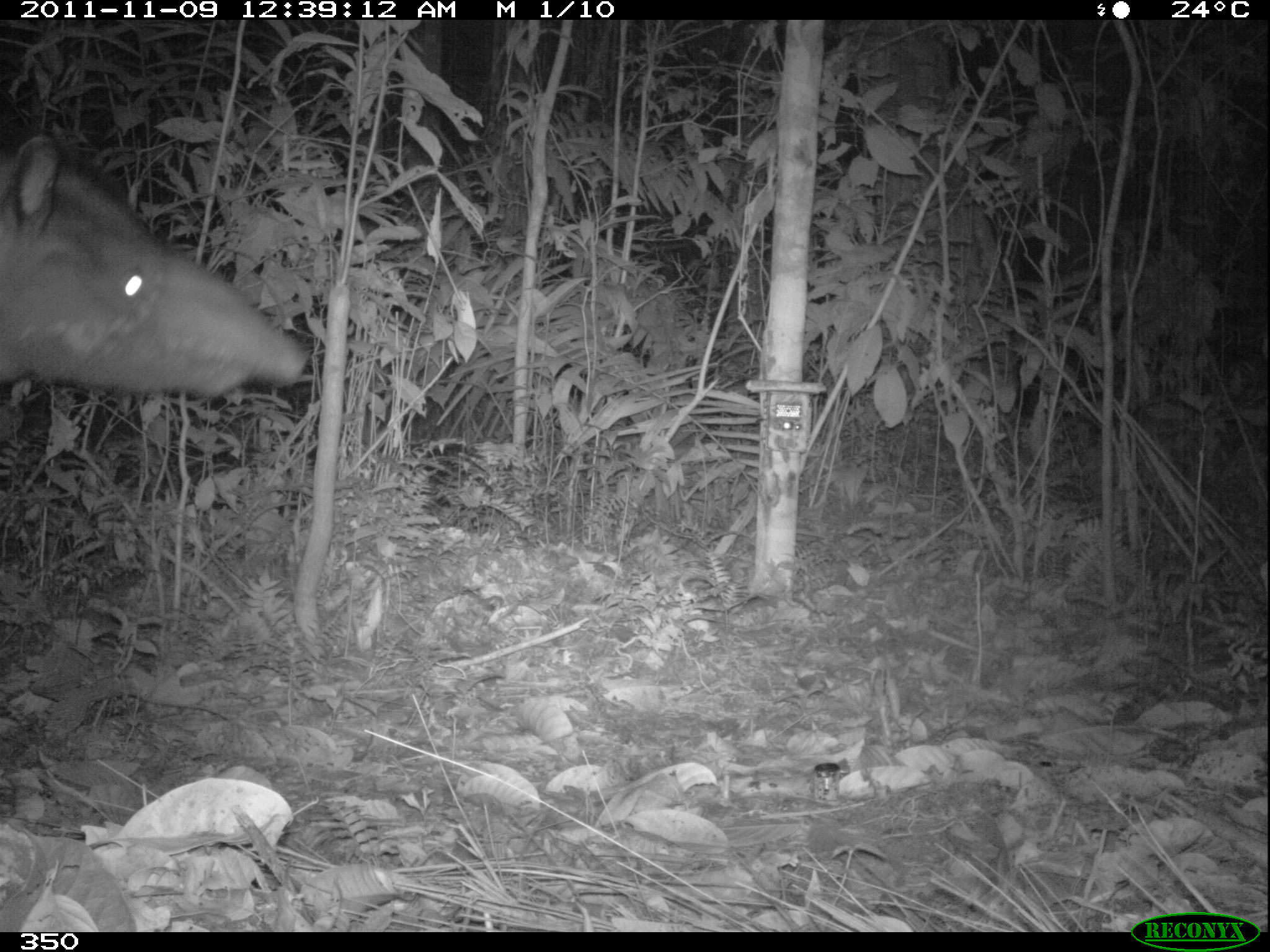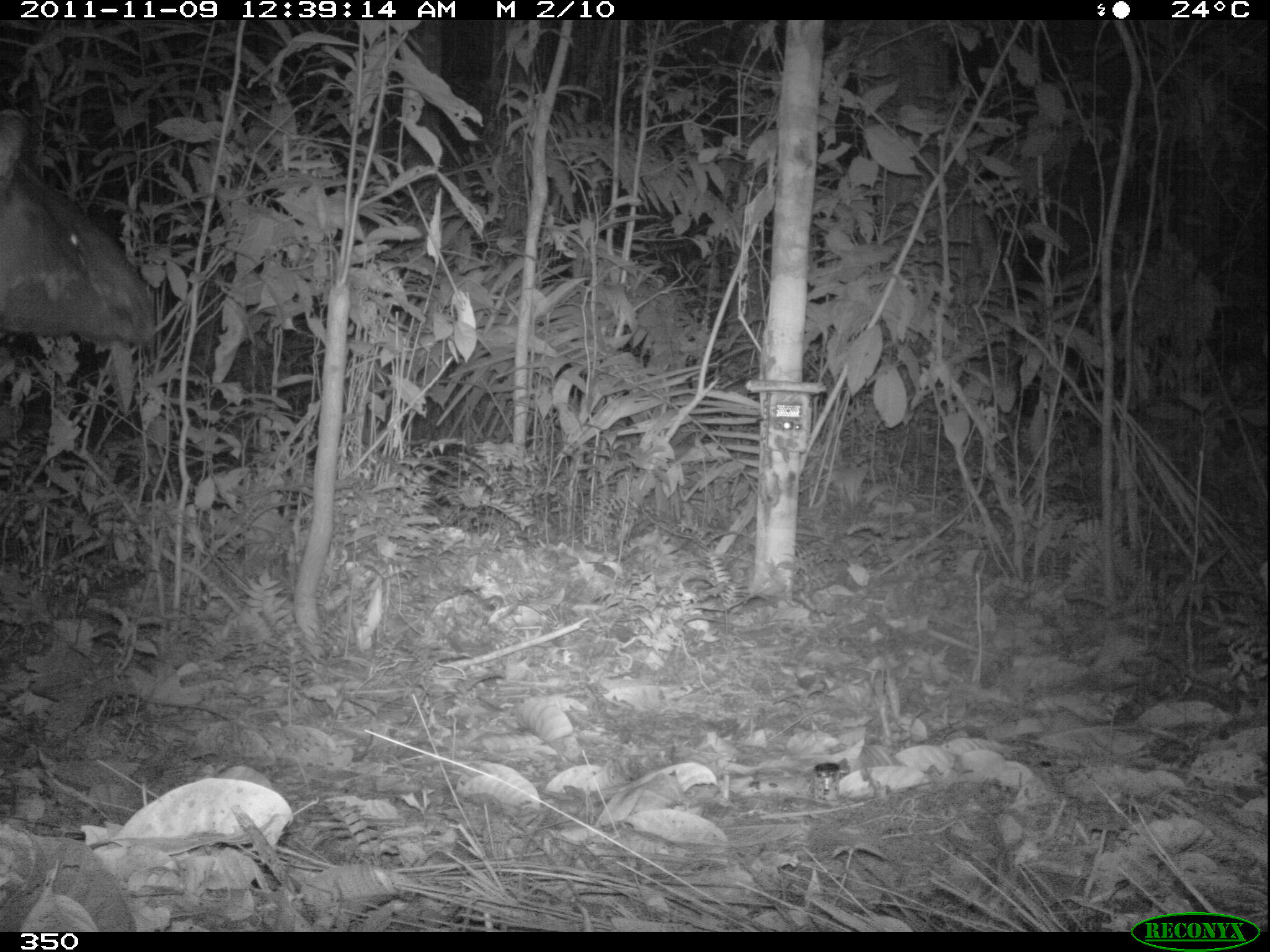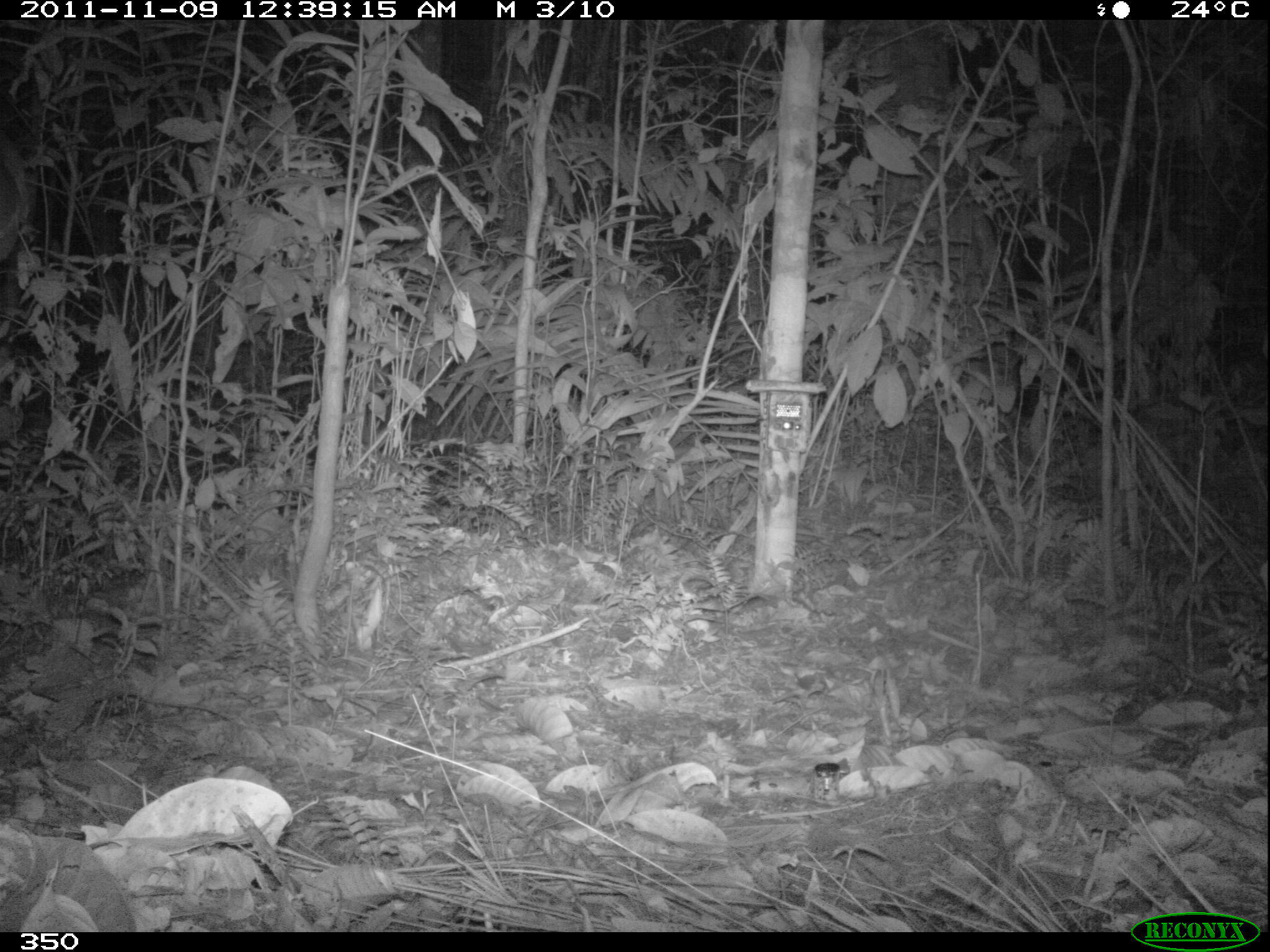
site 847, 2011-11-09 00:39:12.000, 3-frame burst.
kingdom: Animalia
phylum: Chordata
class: Mammalia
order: Perissodactyla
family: Tapiridae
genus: Tapirus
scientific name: Tapirus terrestris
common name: south american tapir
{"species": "Tapirus terrestris (south american tapir)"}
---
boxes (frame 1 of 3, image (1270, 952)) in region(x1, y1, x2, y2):
tapirus terrestris: region(0, 131, 308, 397)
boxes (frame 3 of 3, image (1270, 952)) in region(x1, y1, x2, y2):
tapirus terrestris: region(0, 132, 27, 260)